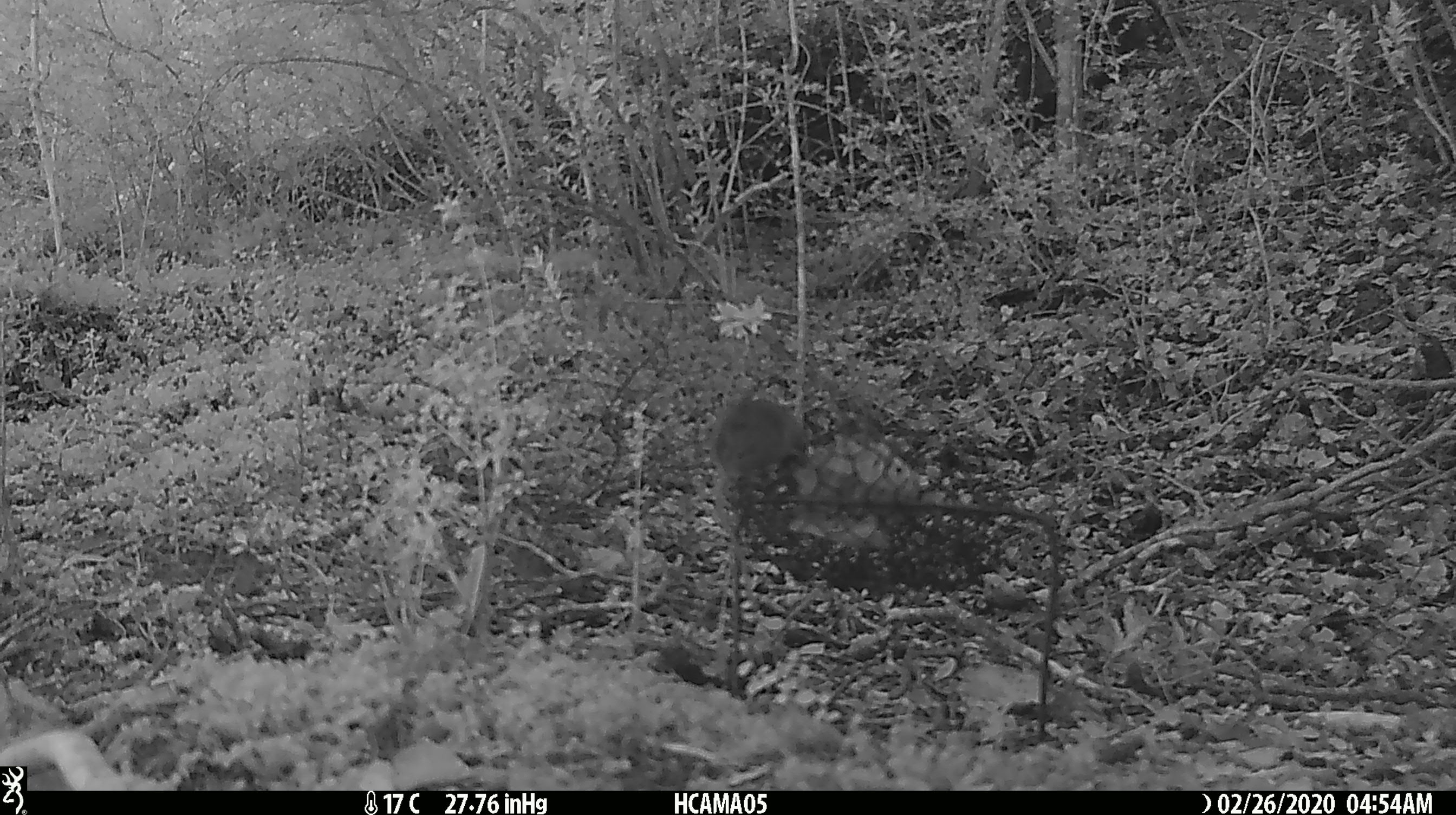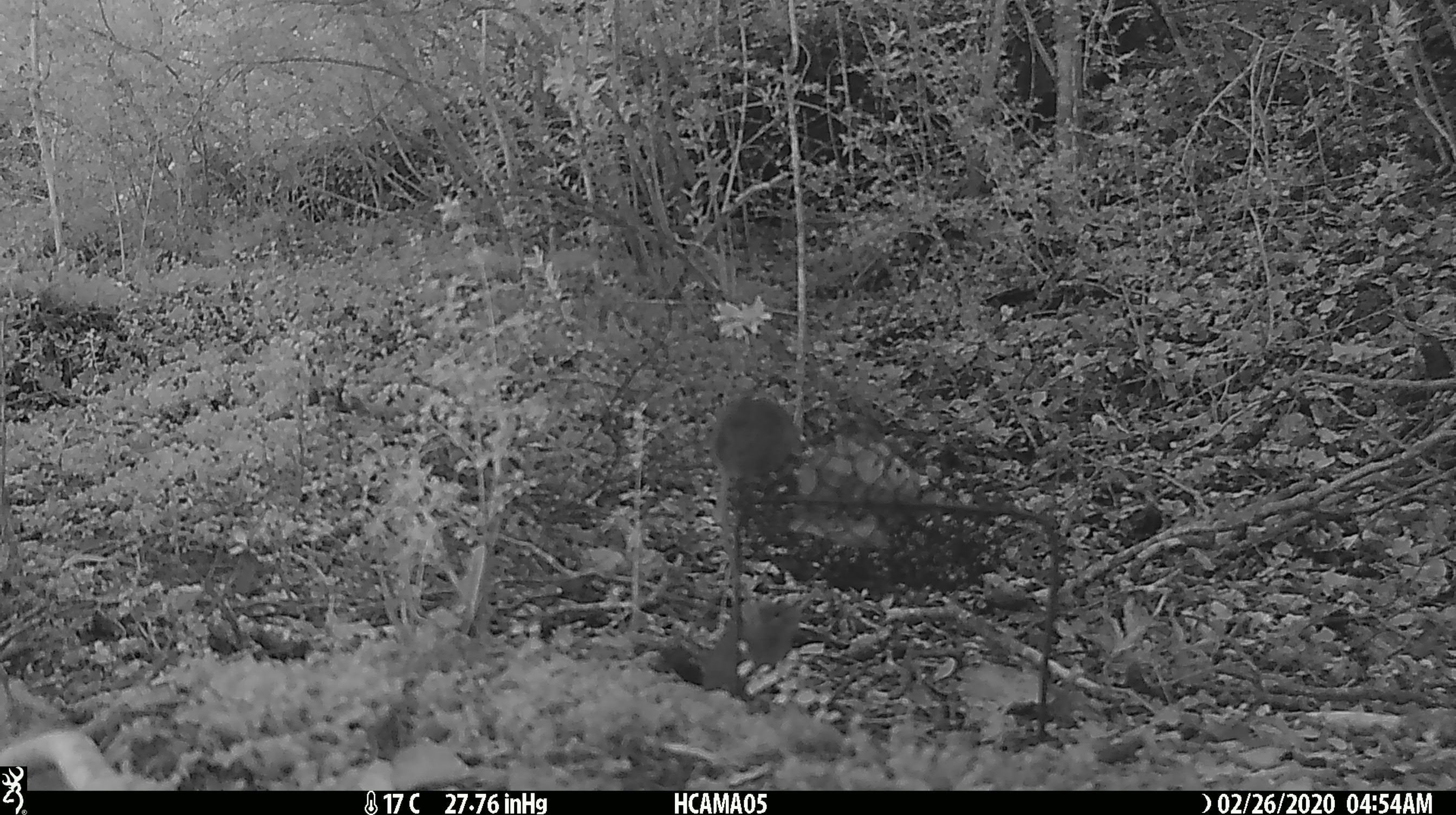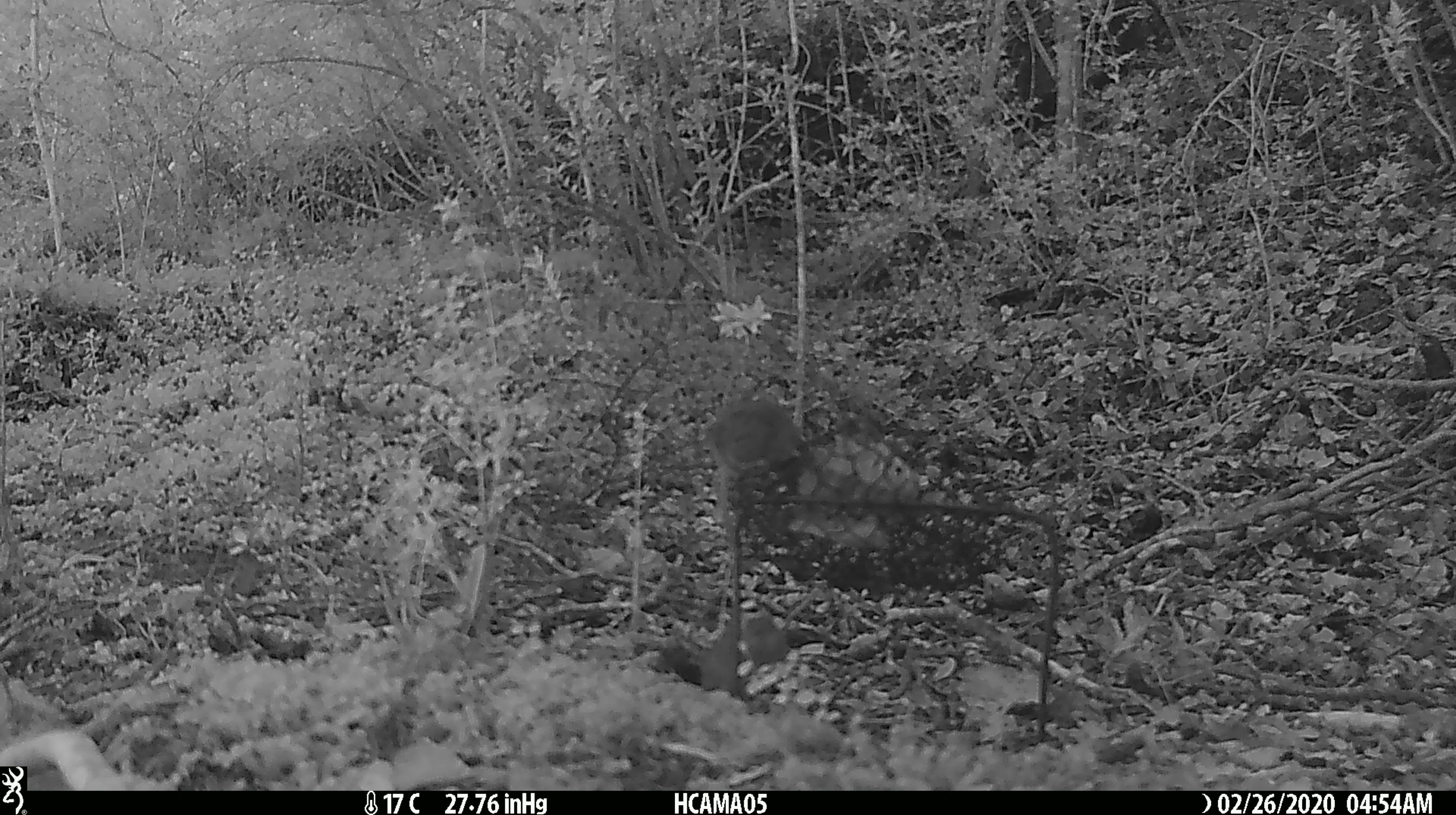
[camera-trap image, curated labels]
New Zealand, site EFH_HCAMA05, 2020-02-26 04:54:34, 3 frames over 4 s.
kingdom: Animalia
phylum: Chordata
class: Mammalia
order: Rodentia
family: Muridae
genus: Mus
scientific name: Mus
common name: mouse